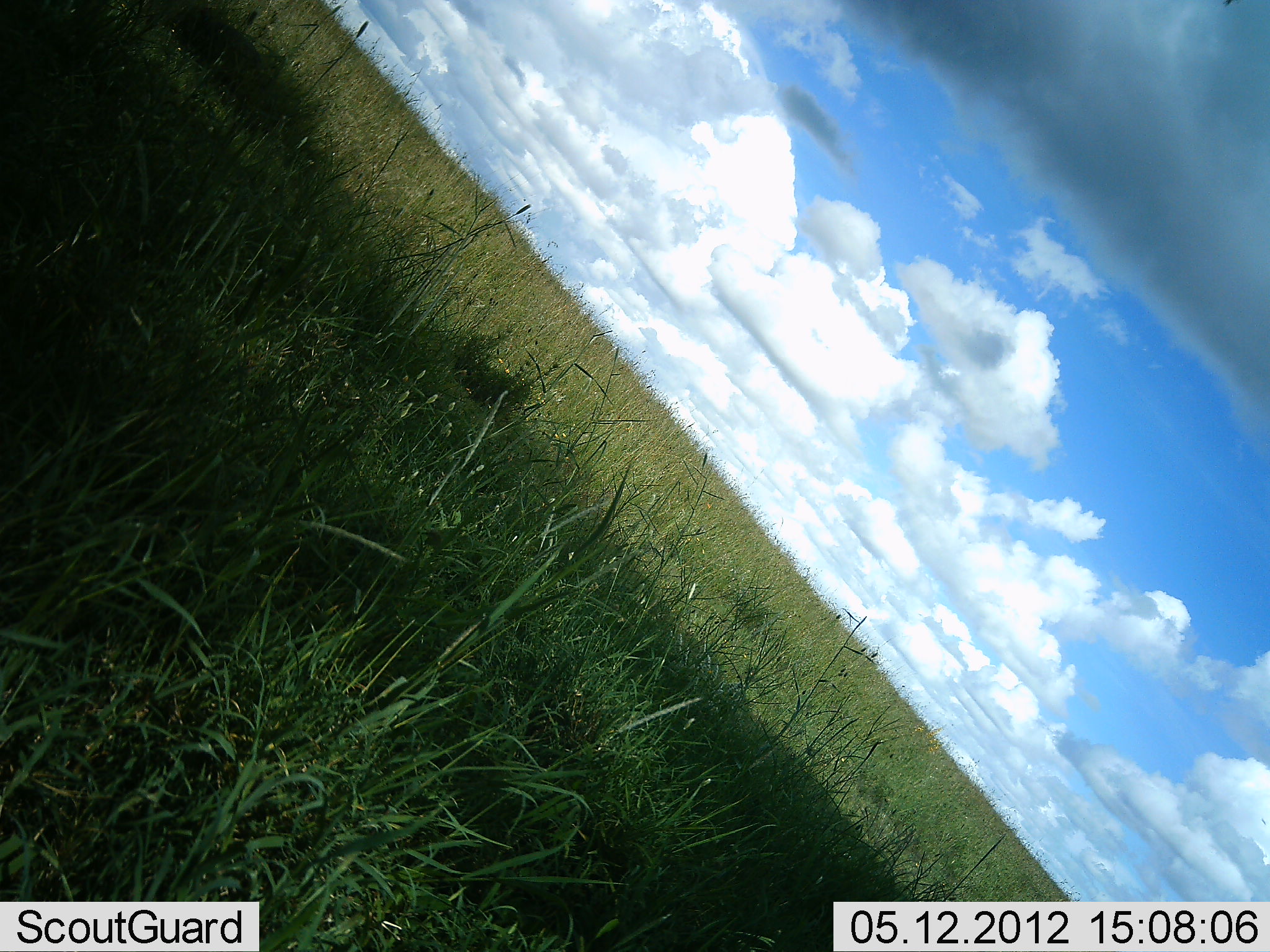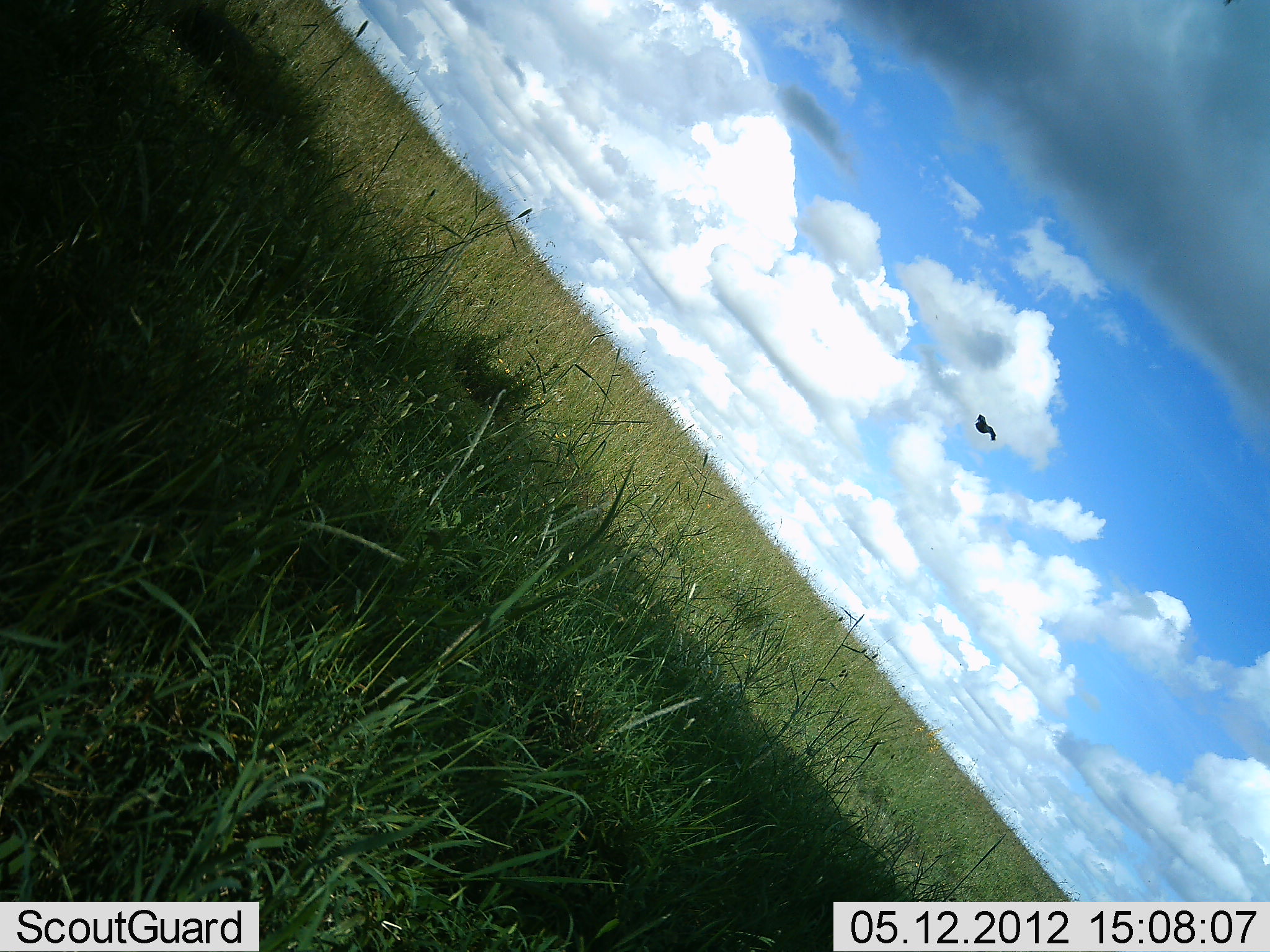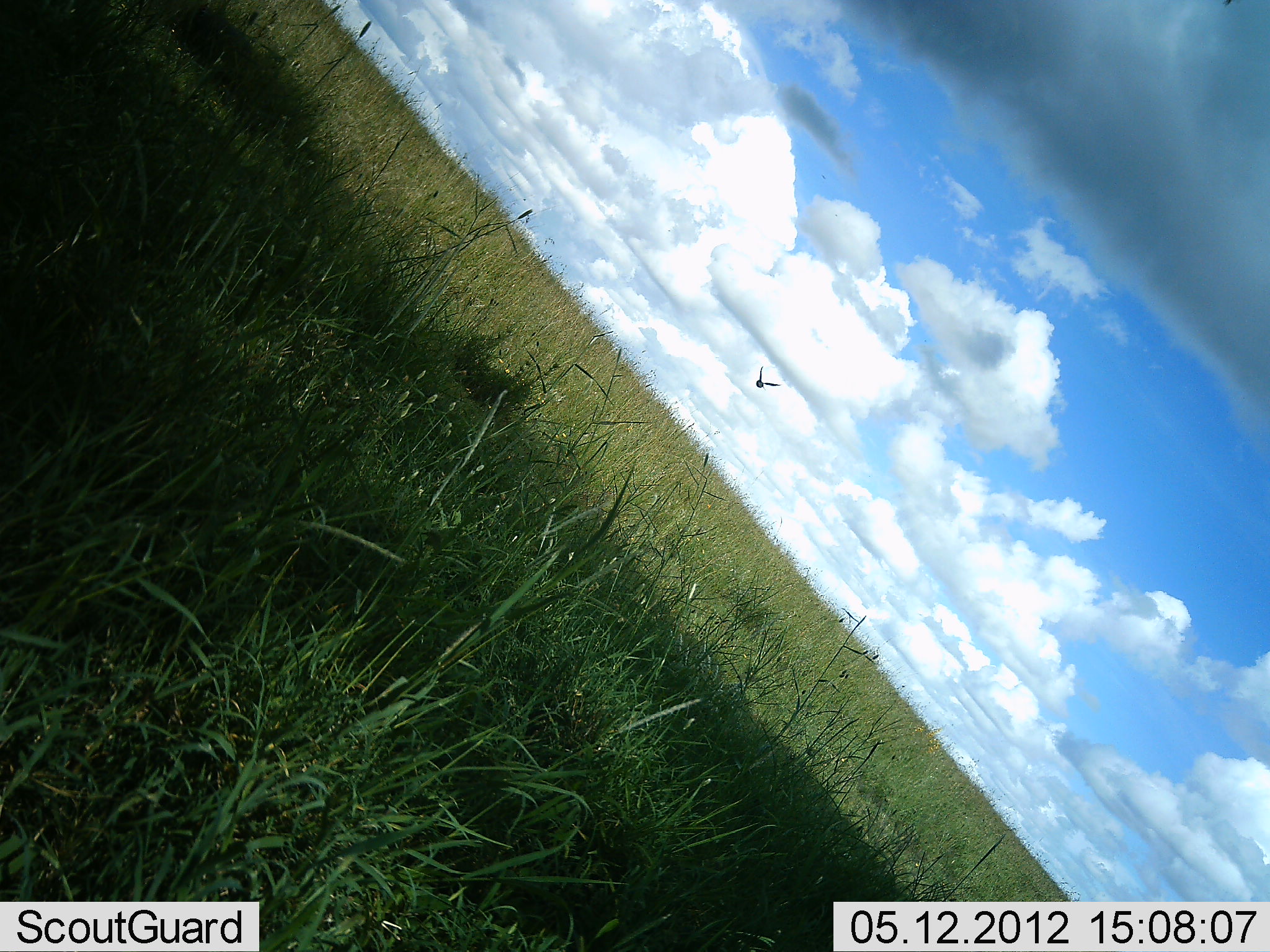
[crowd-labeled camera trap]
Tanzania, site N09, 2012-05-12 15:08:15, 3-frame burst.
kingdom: Animalia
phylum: Chordata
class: Aves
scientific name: Aves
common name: bird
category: otherbird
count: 1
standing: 0%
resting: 0%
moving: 100%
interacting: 0%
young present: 0%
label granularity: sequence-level